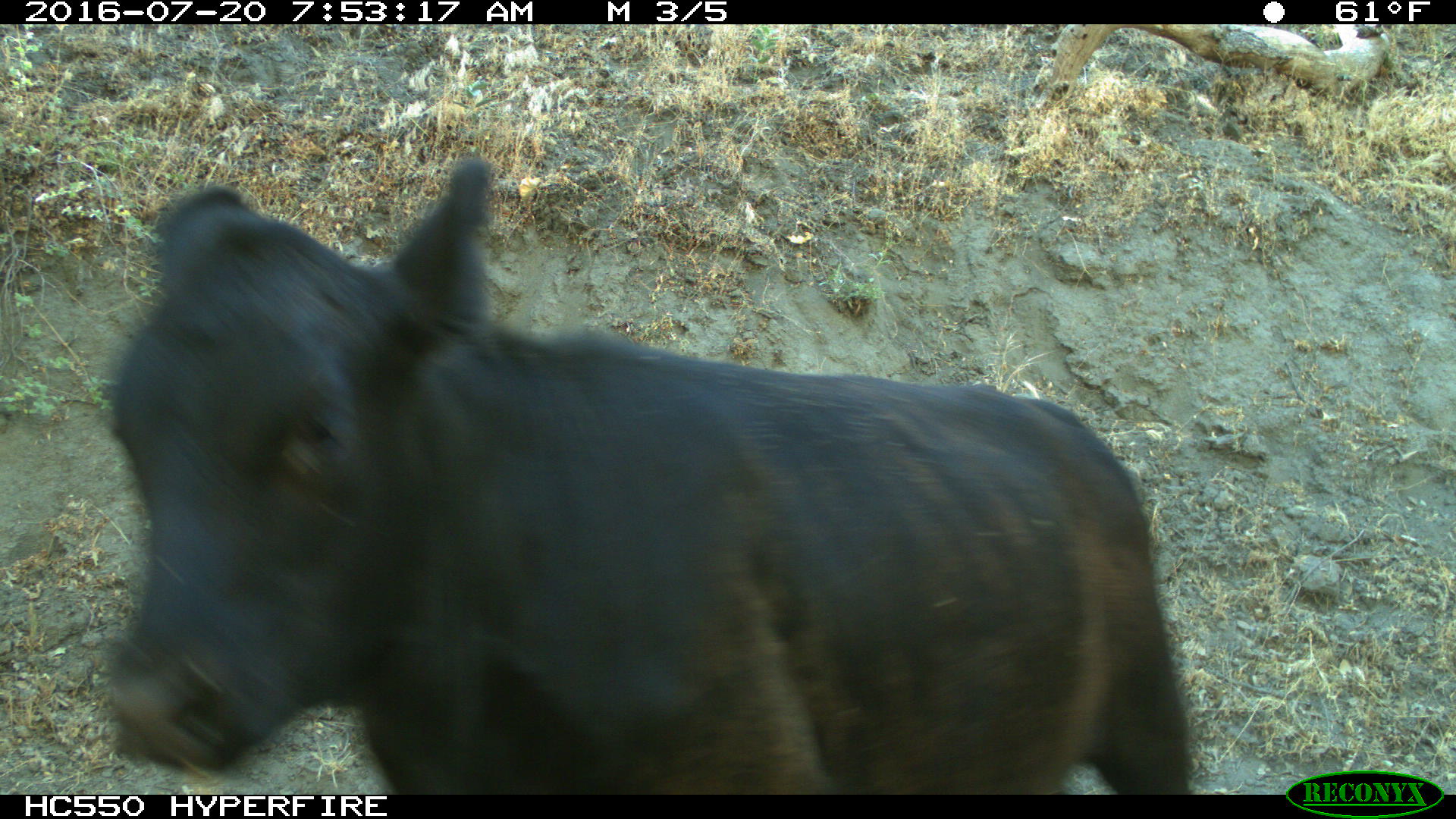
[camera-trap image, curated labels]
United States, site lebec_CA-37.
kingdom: Animalia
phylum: Chordata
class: Mammalia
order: Artiodactyla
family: Bovidae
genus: Bos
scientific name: Bos taurus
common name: domestic cow